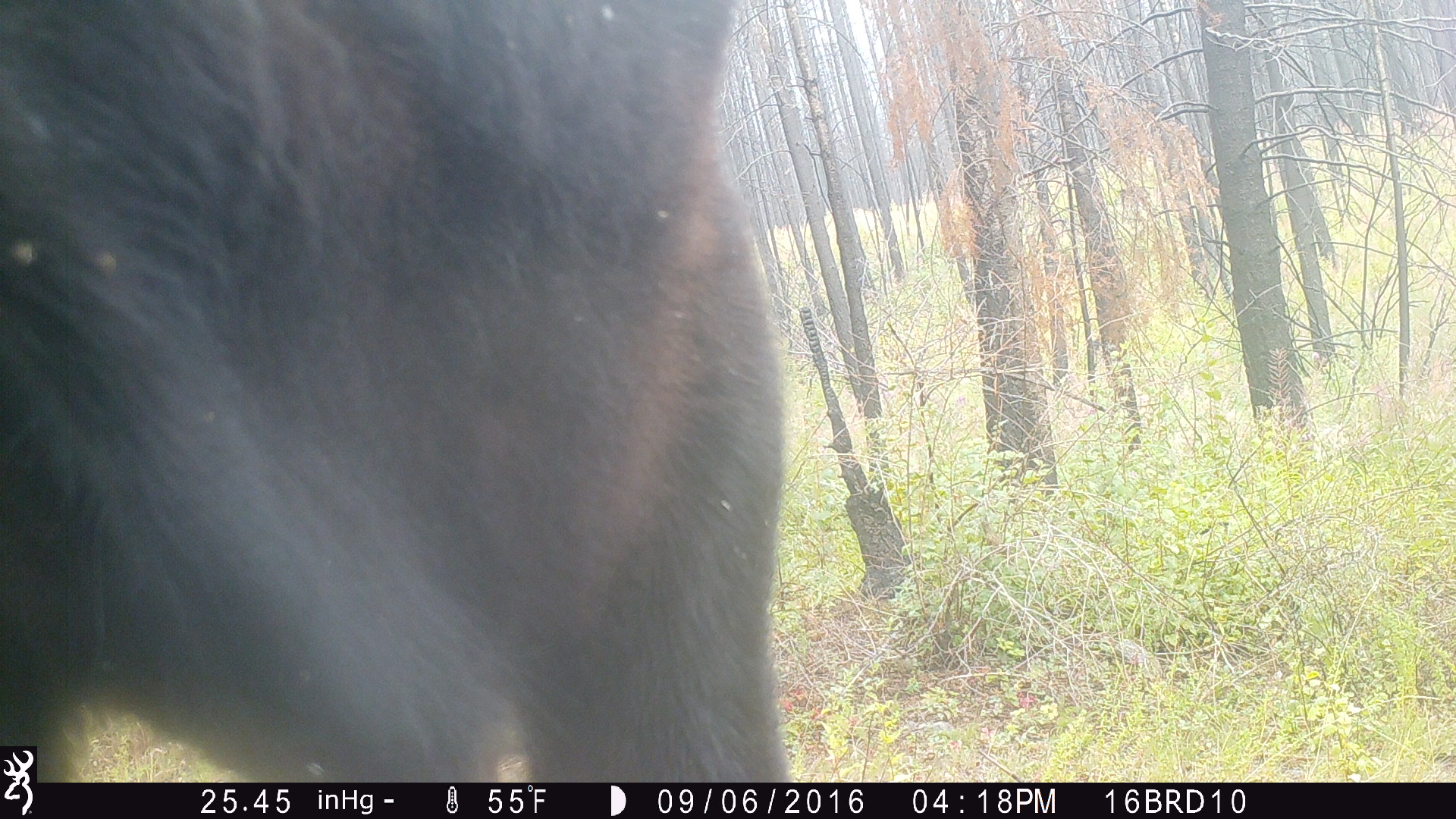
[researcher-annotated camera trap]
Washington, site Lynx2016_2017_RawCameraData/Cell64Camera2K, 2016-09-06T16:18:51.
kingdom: Animalia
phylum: Chordata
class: Mammalia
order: Artiodactyla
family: Bovidae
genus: Bos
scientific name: Bos taurus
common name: domestic cattle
Domestic cattle (Bos taurus). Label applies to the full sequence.